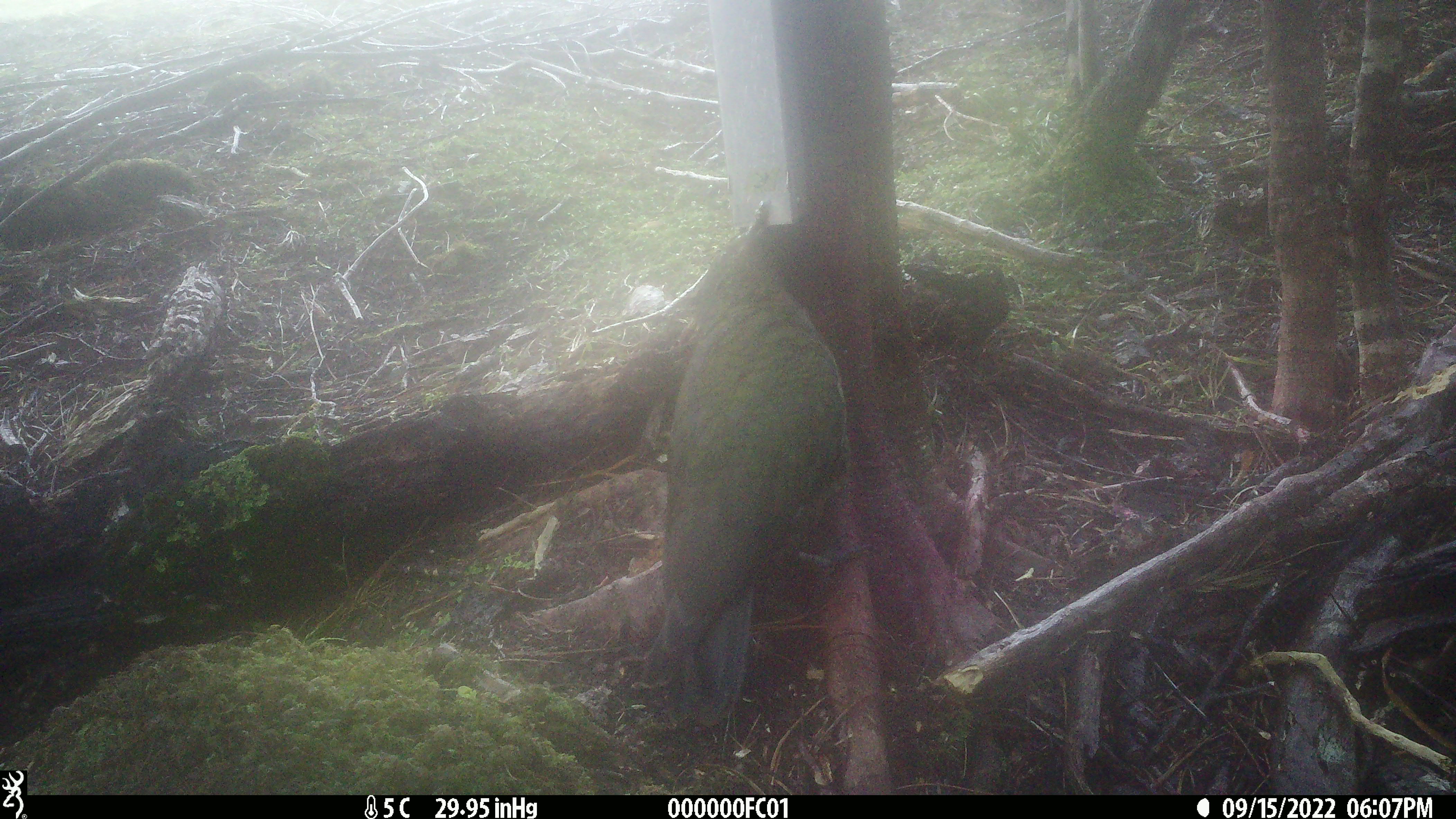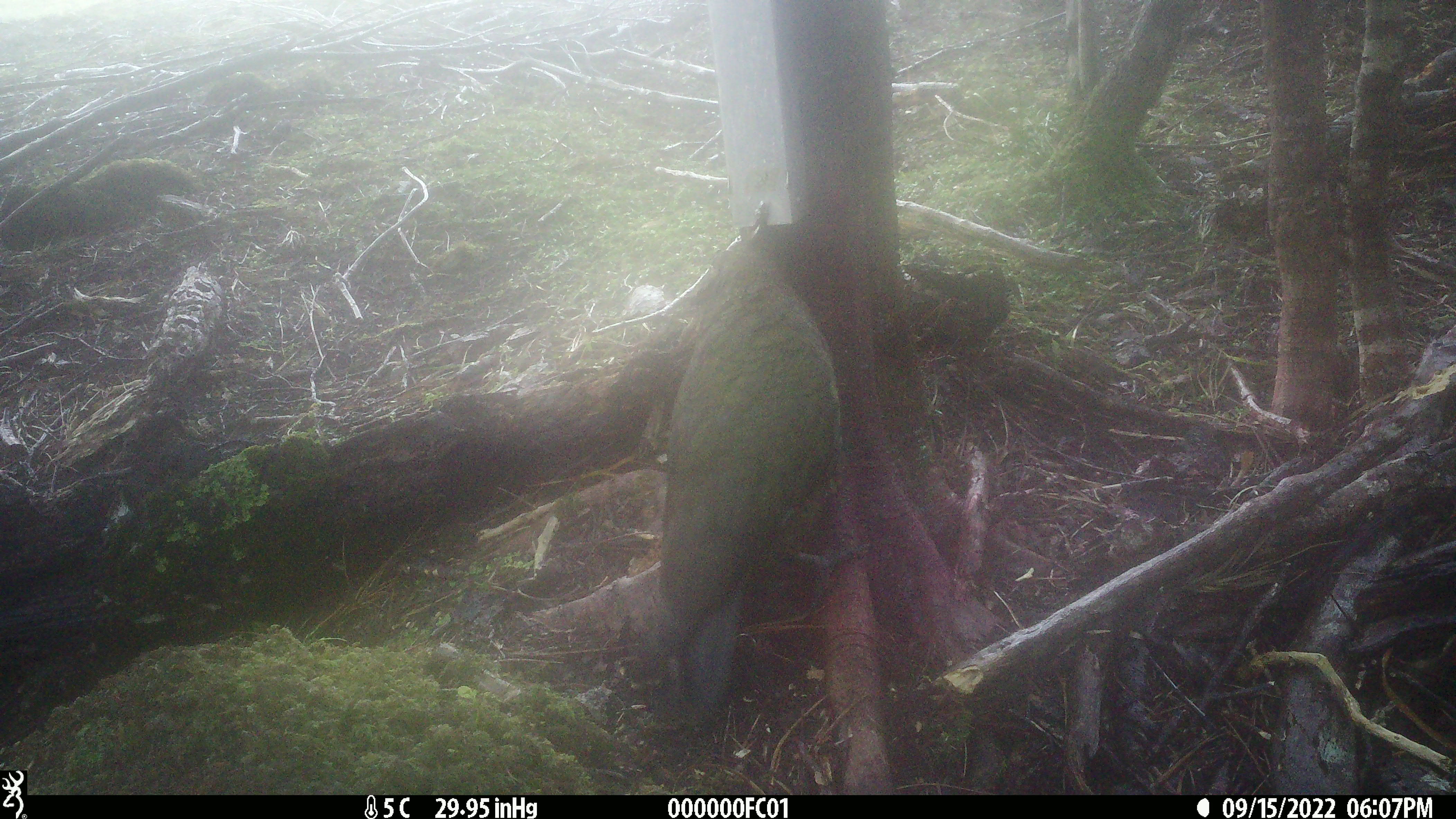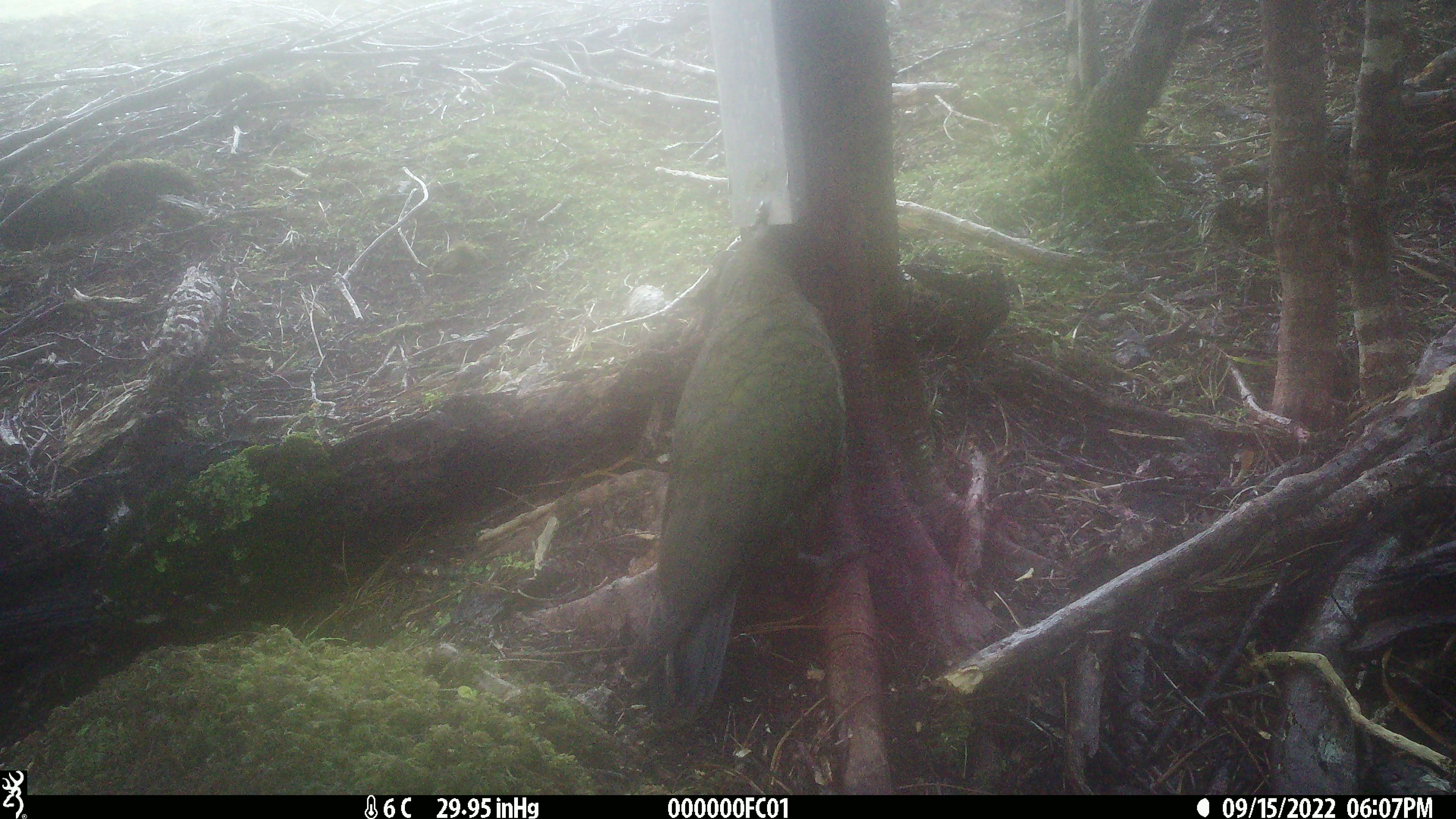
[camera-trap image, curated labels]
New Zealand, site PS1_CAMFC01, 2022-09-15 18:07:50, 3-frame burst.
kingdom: Animalia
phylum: Chordata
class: Aves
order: Psittaciformes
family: Strigopidae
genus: Nestor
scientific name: Nestor notabilis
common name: kea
Kea (Nestor notabilis).